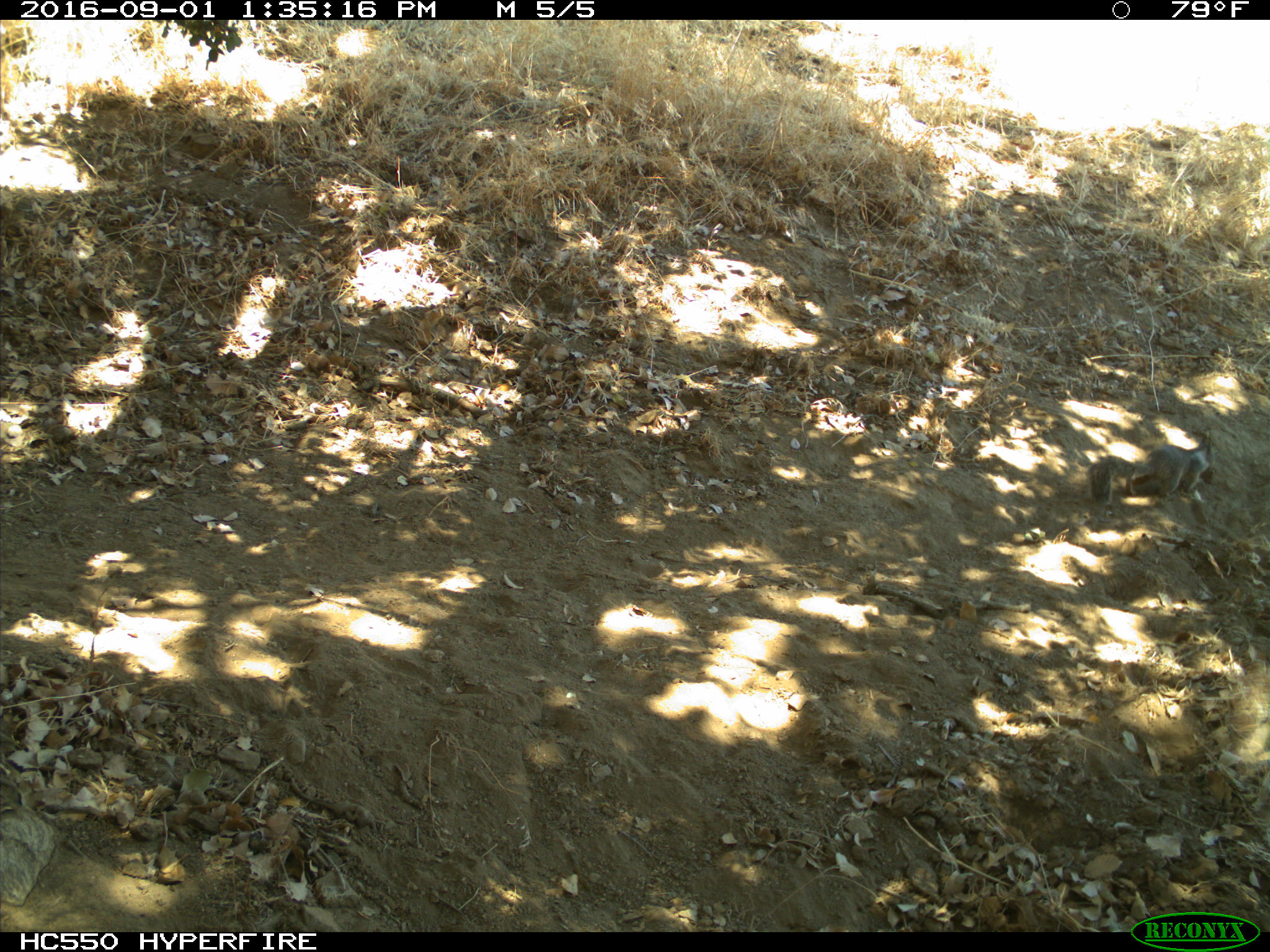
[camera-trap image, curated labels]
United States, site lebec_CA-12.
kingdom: Animalia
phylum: Chordata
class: Mammalia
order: Rodentia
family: Sciuridae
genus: Otospermophilus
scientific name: Otospermophilus beecheyi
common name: california ground squirrel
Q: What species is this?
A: Otospermophilus beecheyi (california ground squirrel).